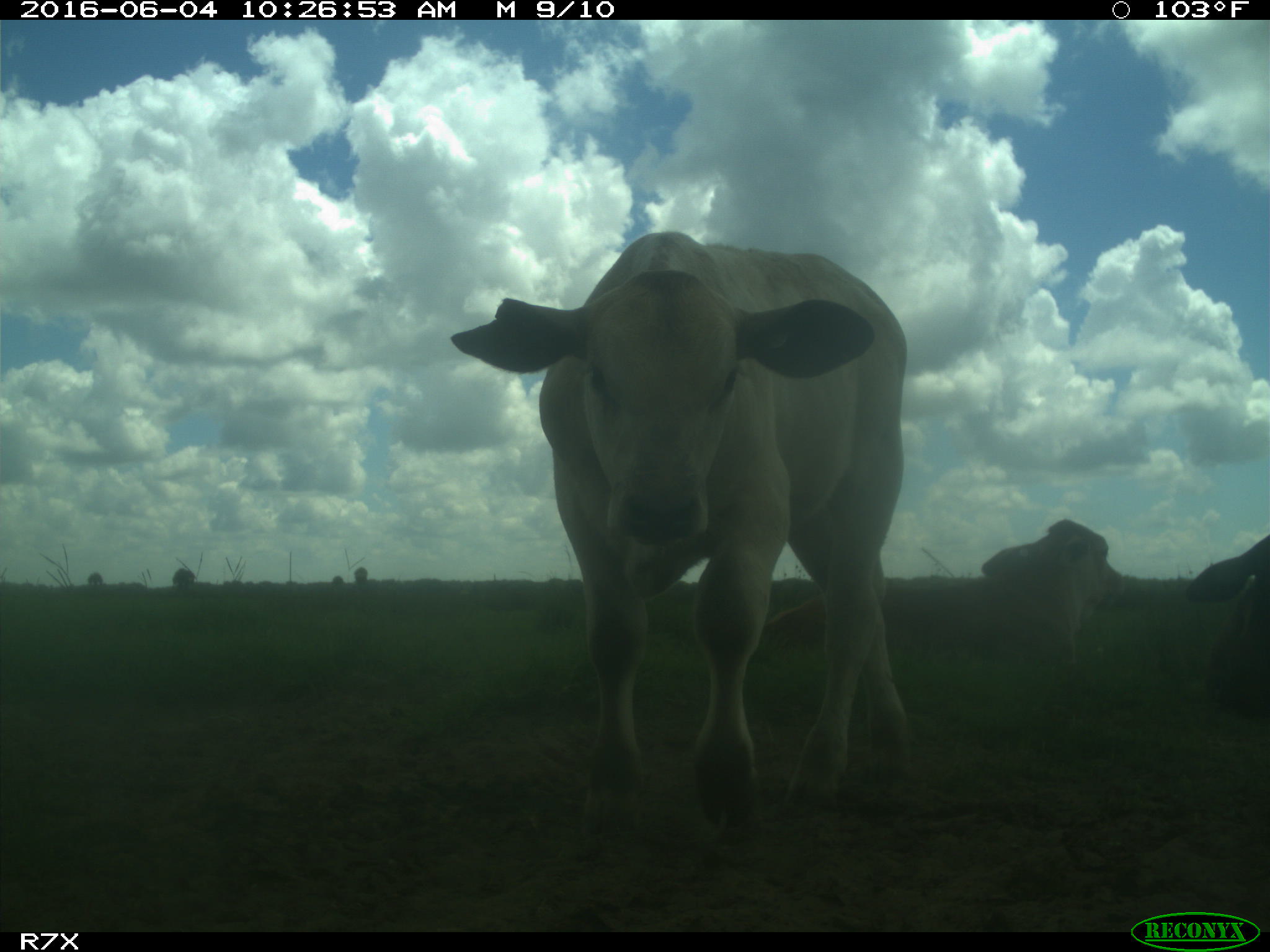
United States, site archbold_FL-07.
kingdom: Animalia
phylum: Chordata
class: Mammalia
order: Artiodactyla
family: Bovidae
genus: Bos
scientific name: Bos taurus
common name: domestic cow